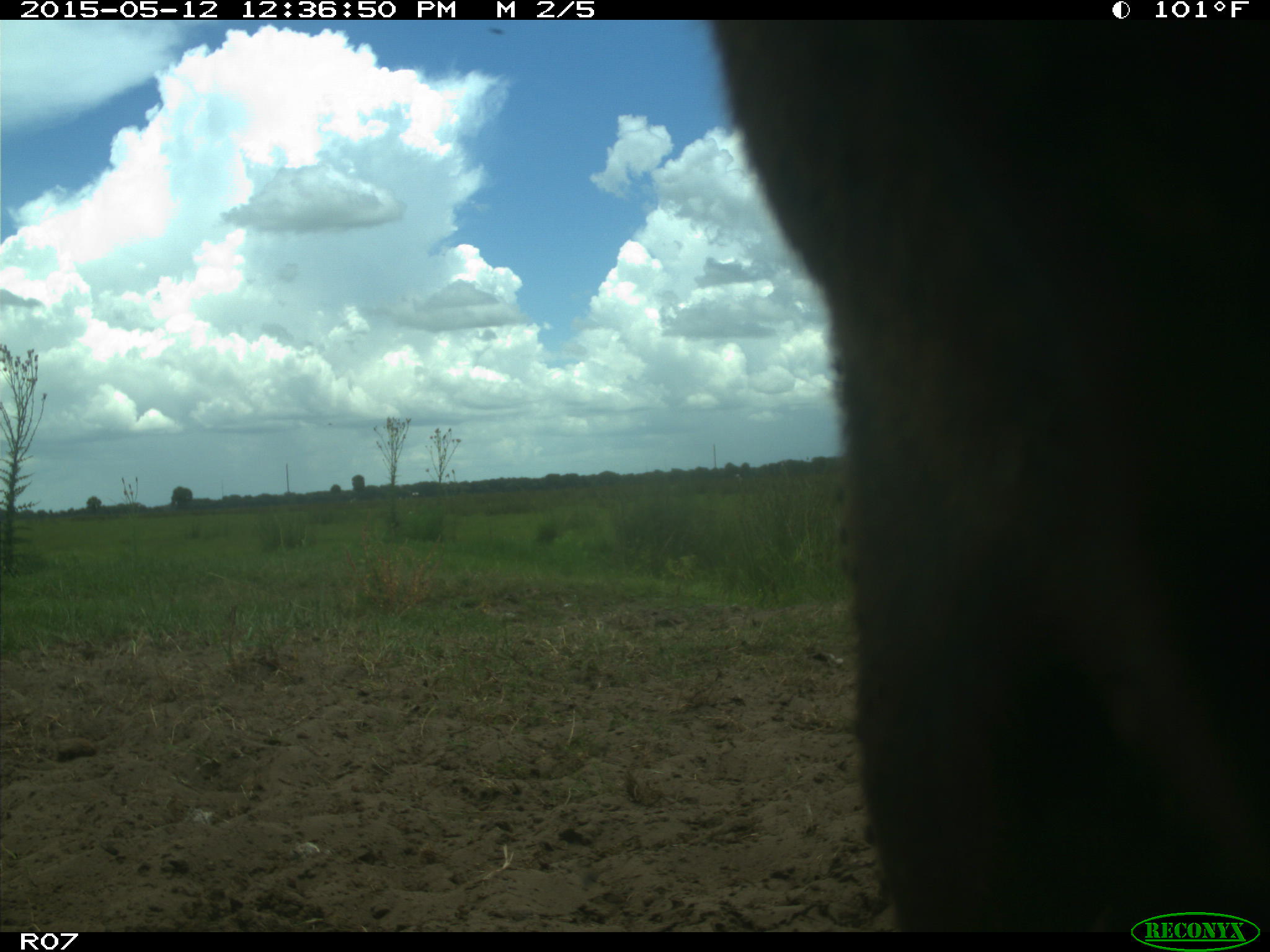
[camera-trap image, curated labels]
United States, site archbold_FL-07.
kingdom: Animalia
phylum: Chordata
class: Mammalia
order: Artiodactyla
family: Bovidae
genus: Bos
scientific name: Bos taurus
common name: domestic cow